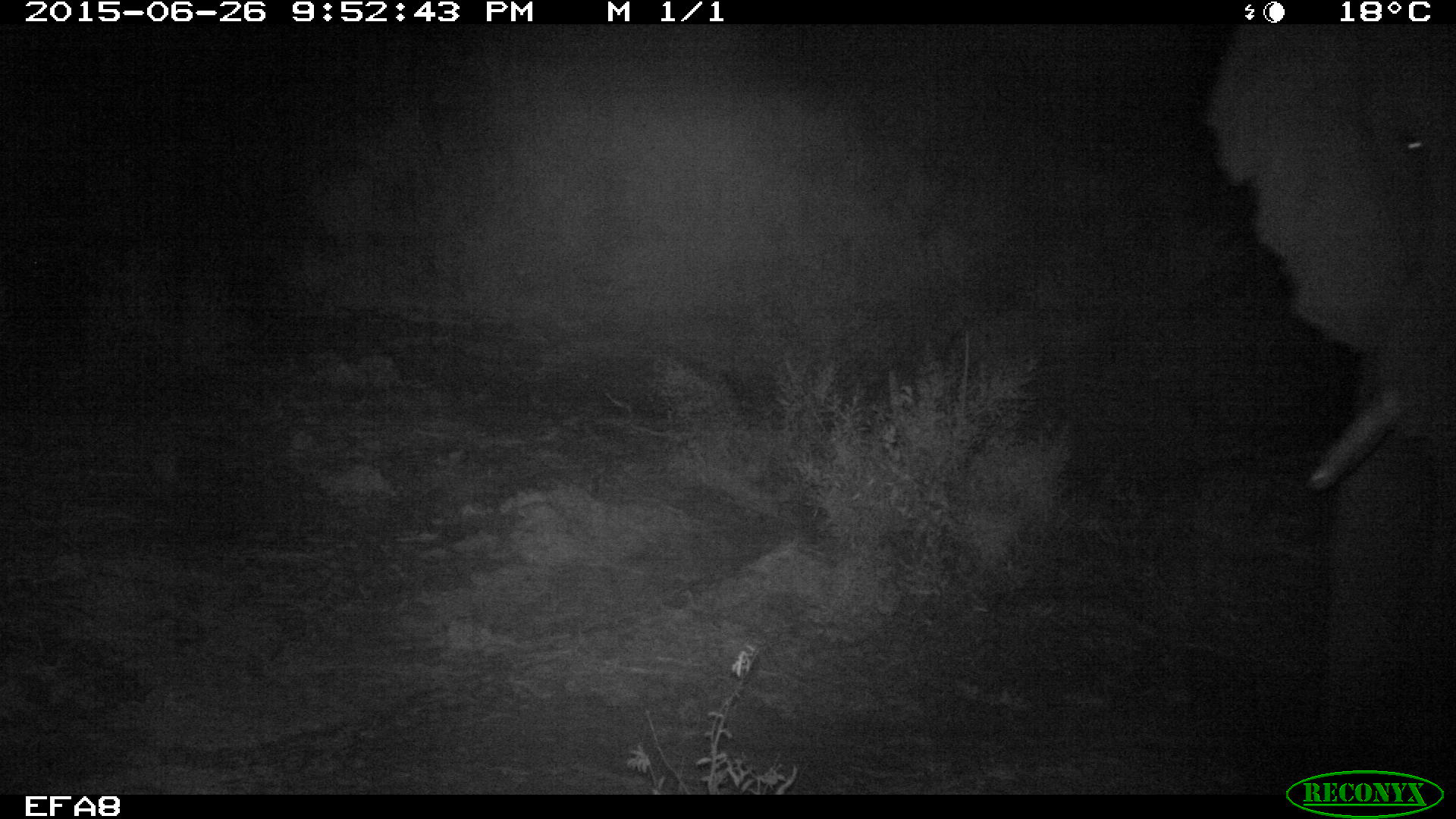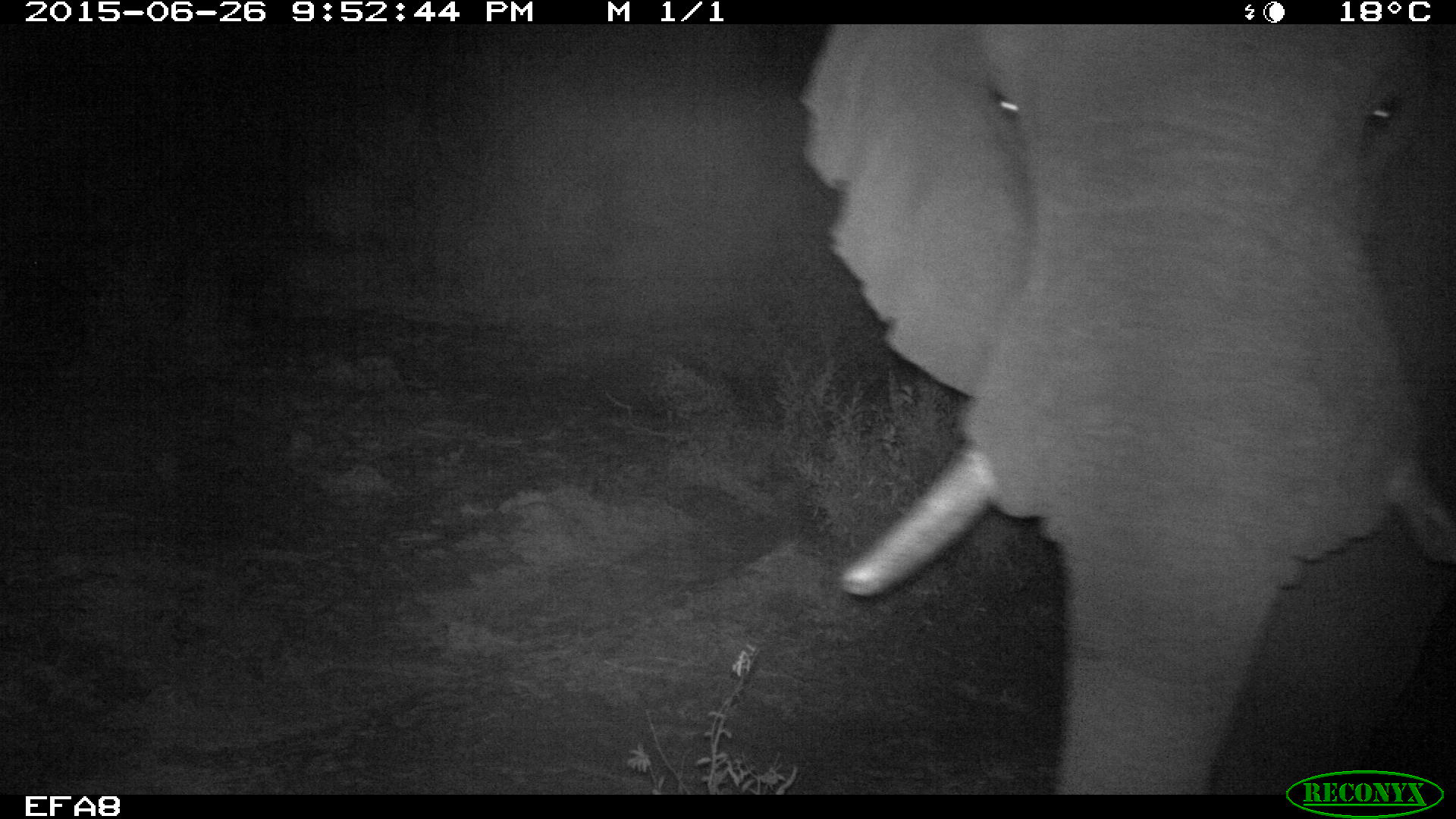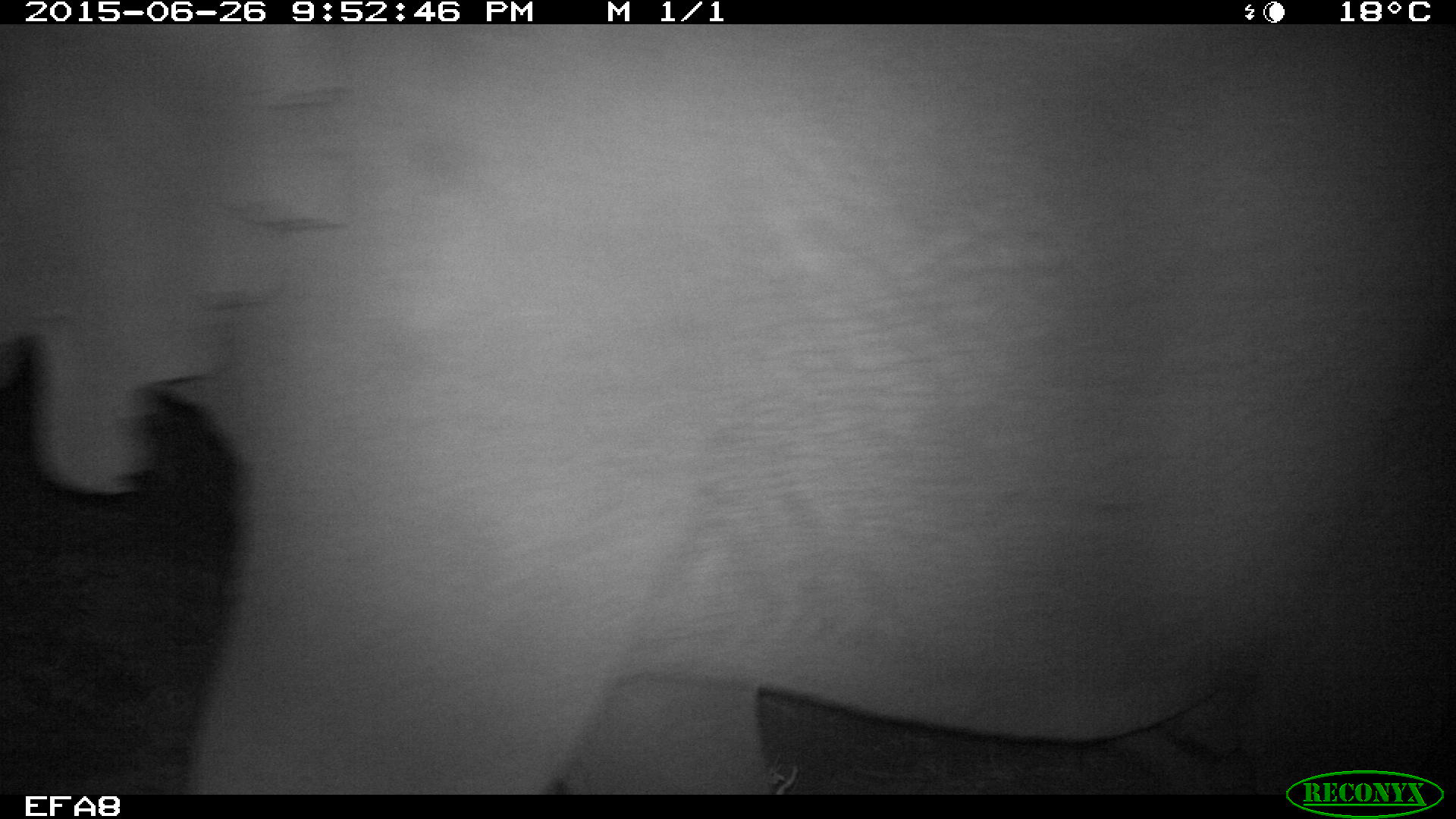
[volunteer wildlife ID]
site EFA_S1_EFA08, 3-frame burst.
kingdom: Animalia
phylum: Chordata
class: Mammalia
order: Proboscidea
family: Elephantidae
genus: Loxodonta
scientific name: Loxodonta africana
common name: african bush elephant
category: elephant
Elephant (african bush elephant) (Loxodonta africana), count 1. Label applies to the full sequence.